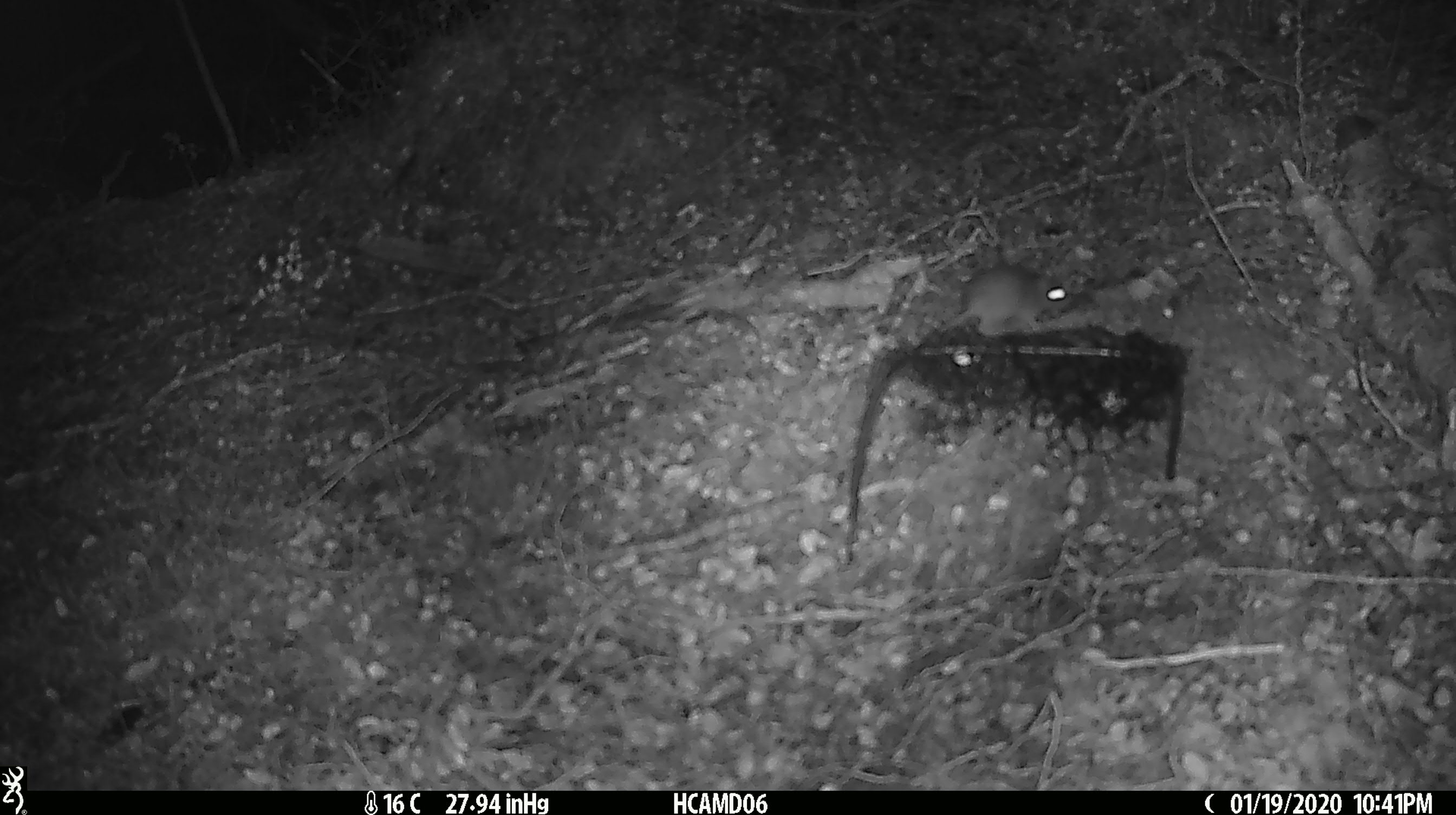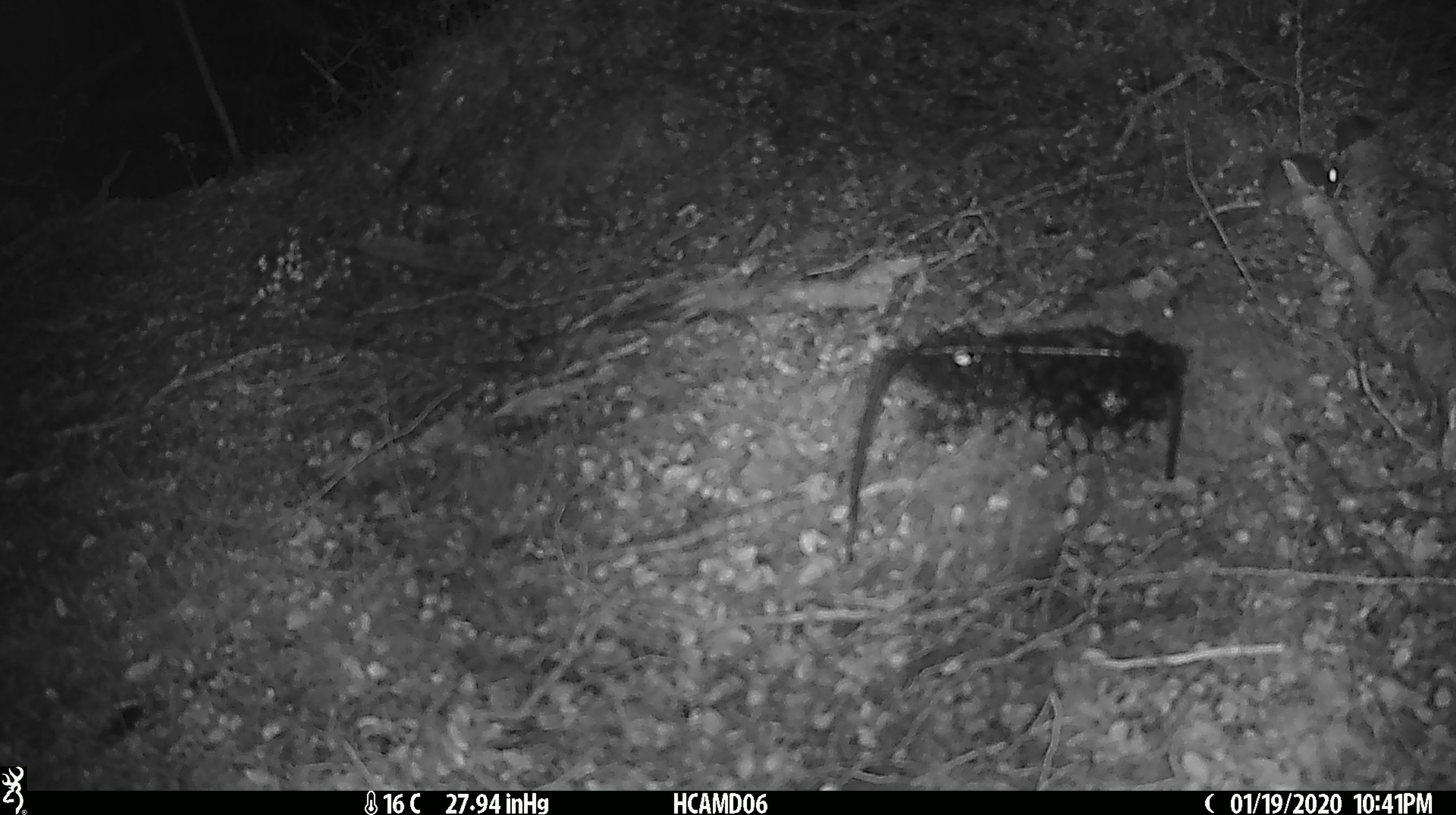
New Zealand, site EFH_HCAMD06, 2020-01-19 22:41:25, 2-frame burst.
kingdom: Animalia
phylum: Chordata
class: Mammalia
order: Rodentia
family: Muridae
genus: Mus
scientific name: Mus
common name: mouse